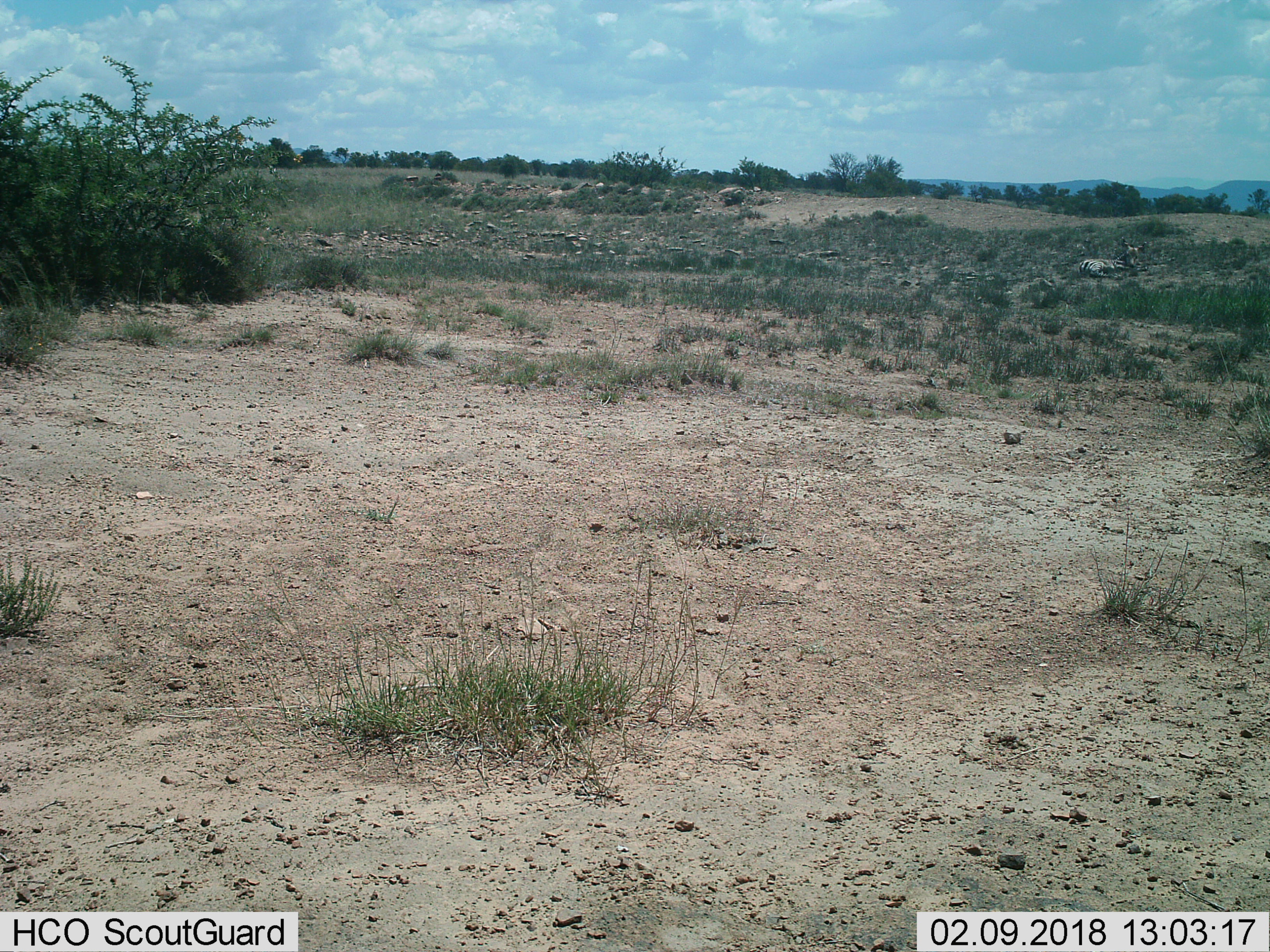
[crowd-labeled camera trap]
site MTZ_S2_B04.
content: unidentified animal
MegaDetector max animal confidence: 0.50